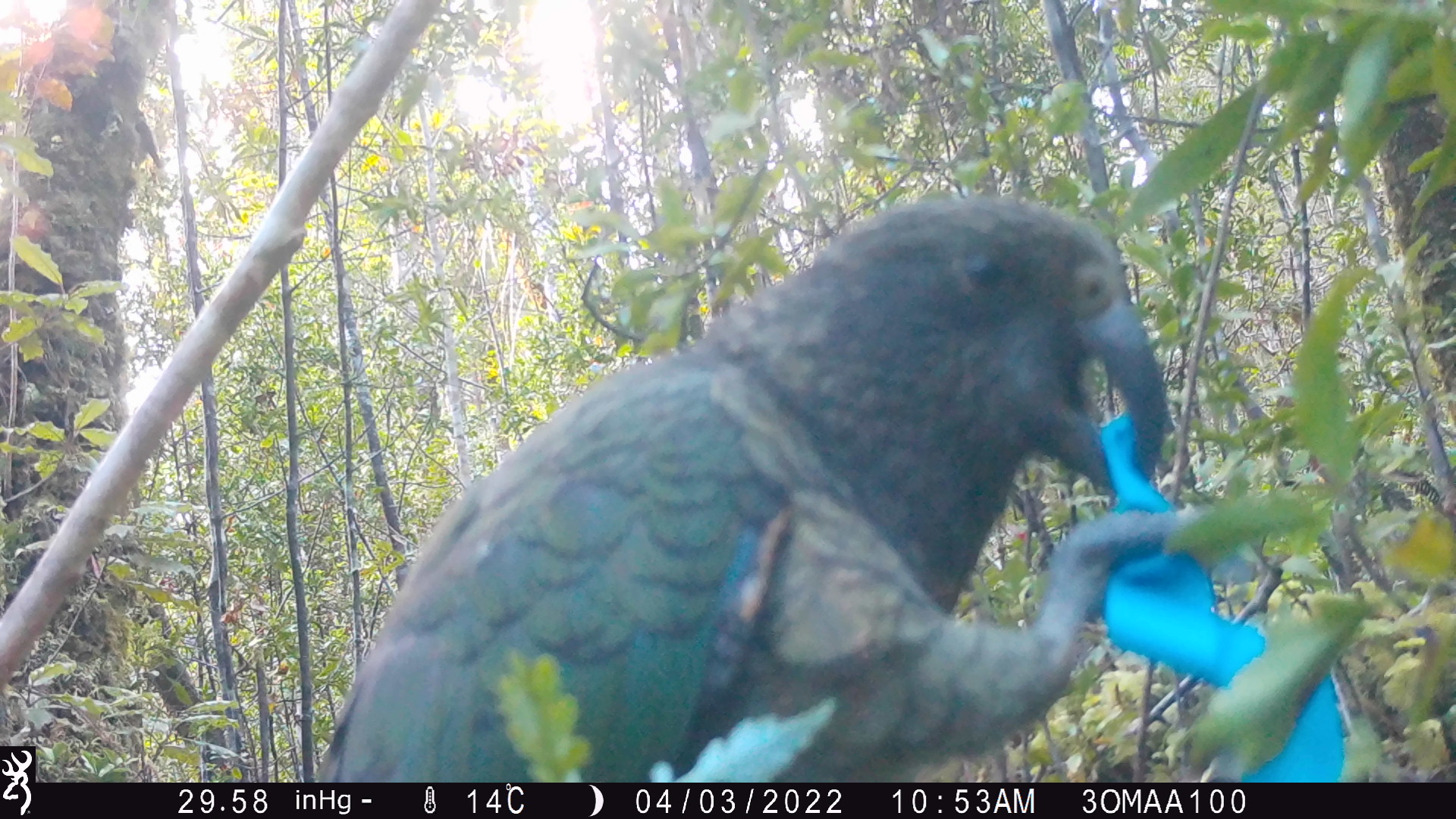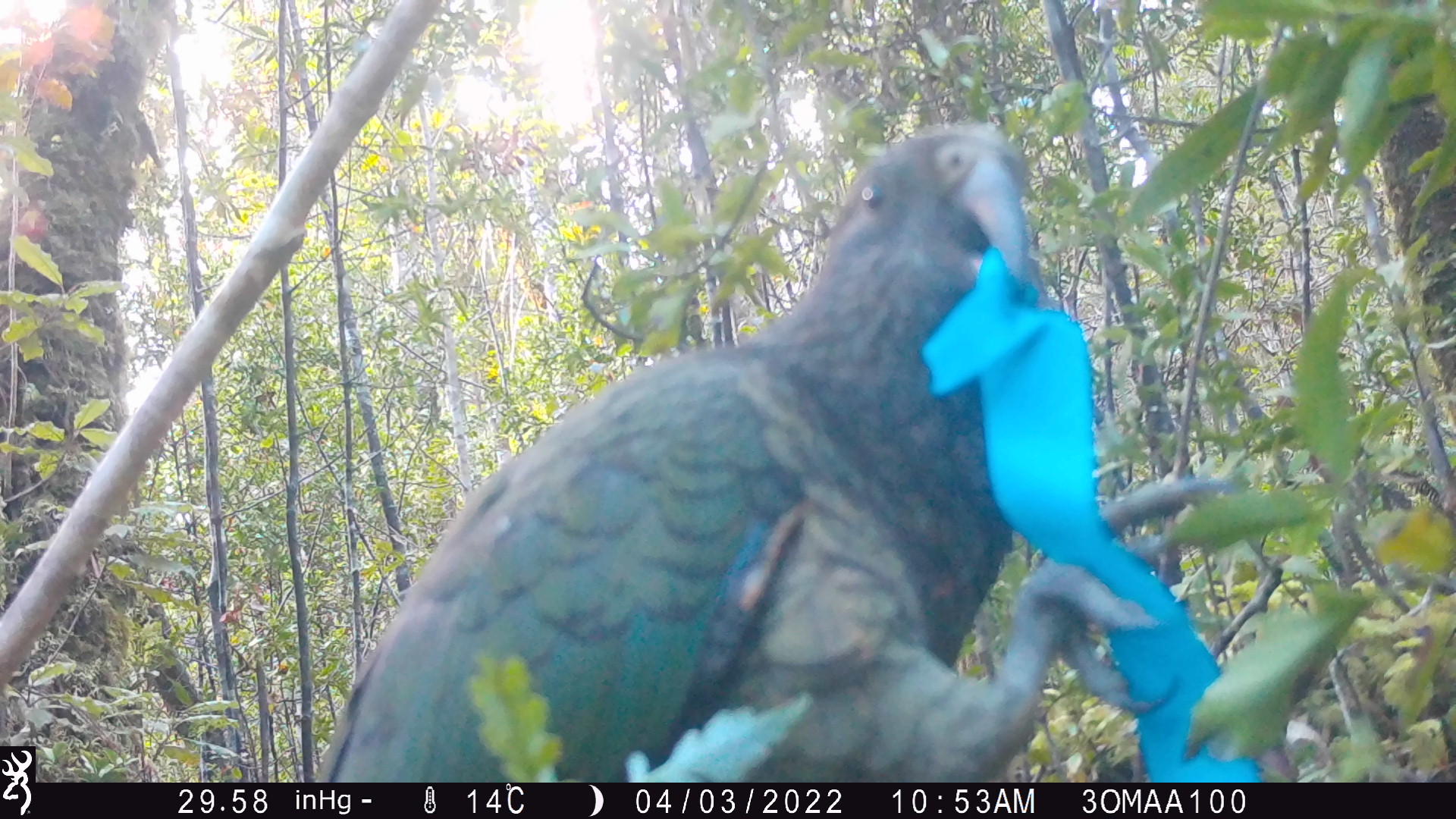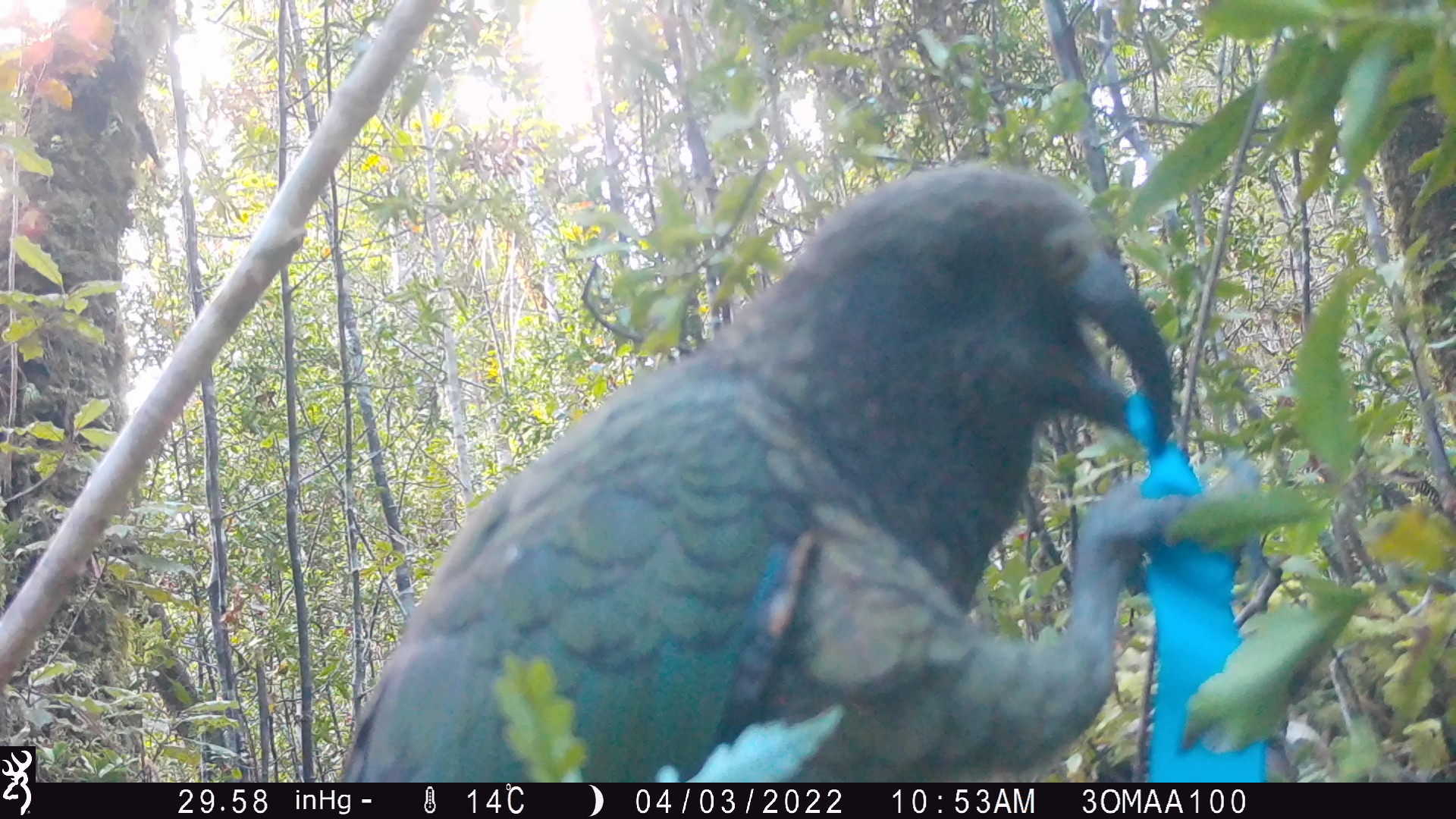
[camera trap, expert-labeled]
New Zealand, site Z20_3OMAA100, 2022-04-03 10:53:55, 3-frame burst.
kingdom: Animalia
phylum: Chordata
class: Aves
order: Psittaciformes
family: Strigopidae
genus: Nestor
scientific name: Nestor notabilis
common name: kea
Kea (Nestor notabilis).